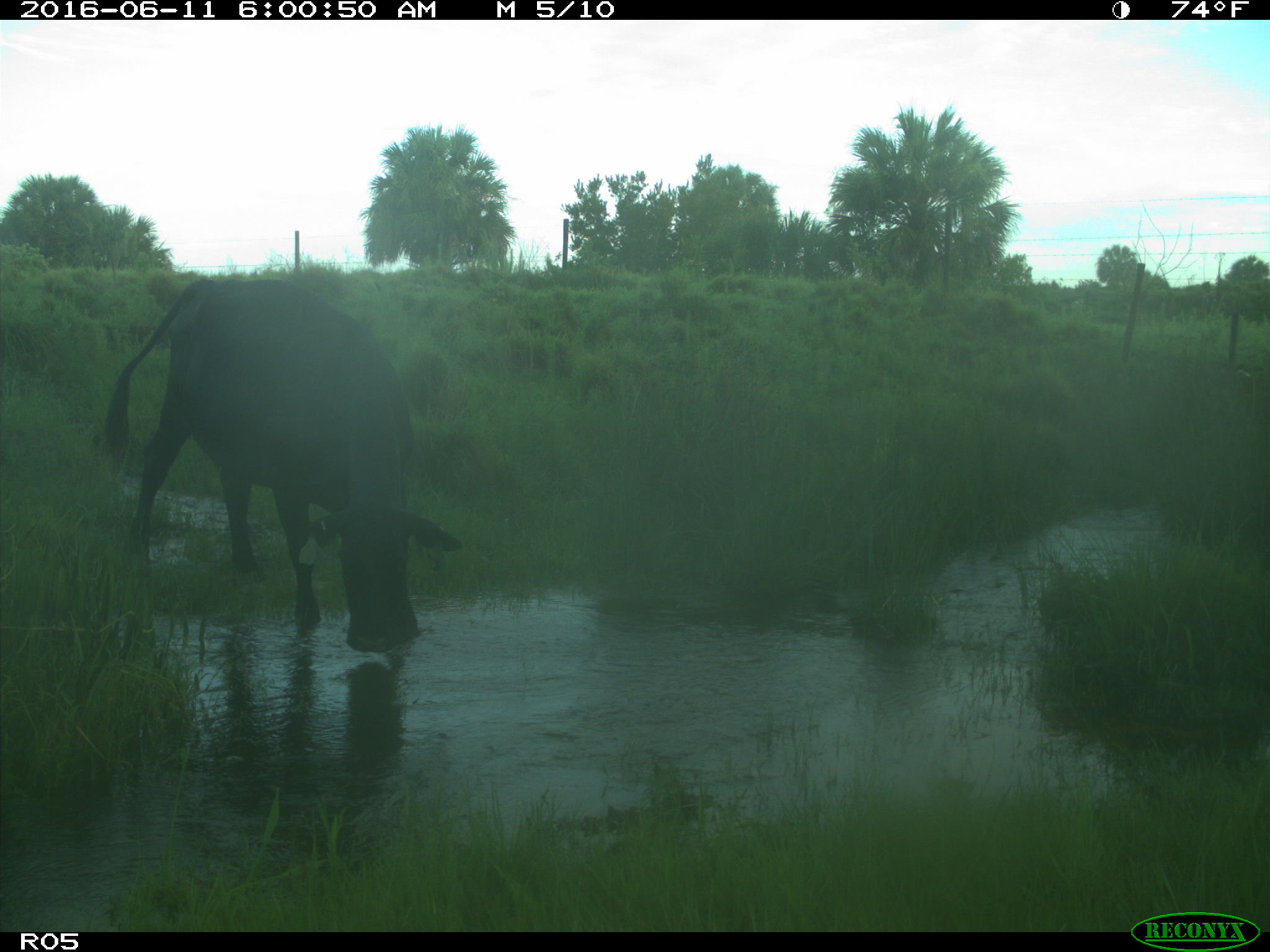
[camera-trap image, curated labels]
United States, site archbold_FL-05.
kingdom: Animalia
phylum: Chordata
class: Mammalia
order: Artiodactyla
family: Bovidae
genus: Bos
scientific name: Bos taurus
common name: domestic cow